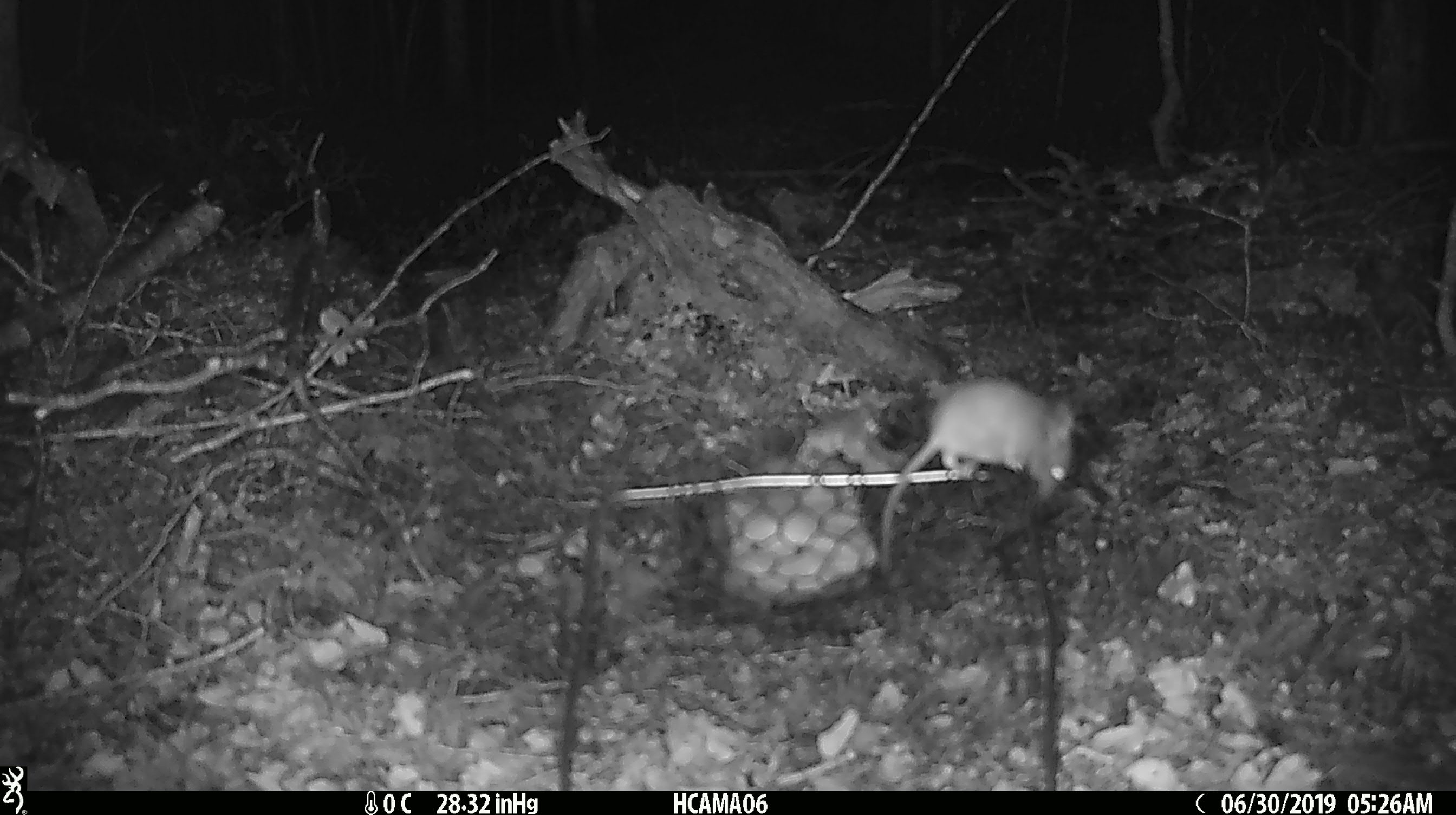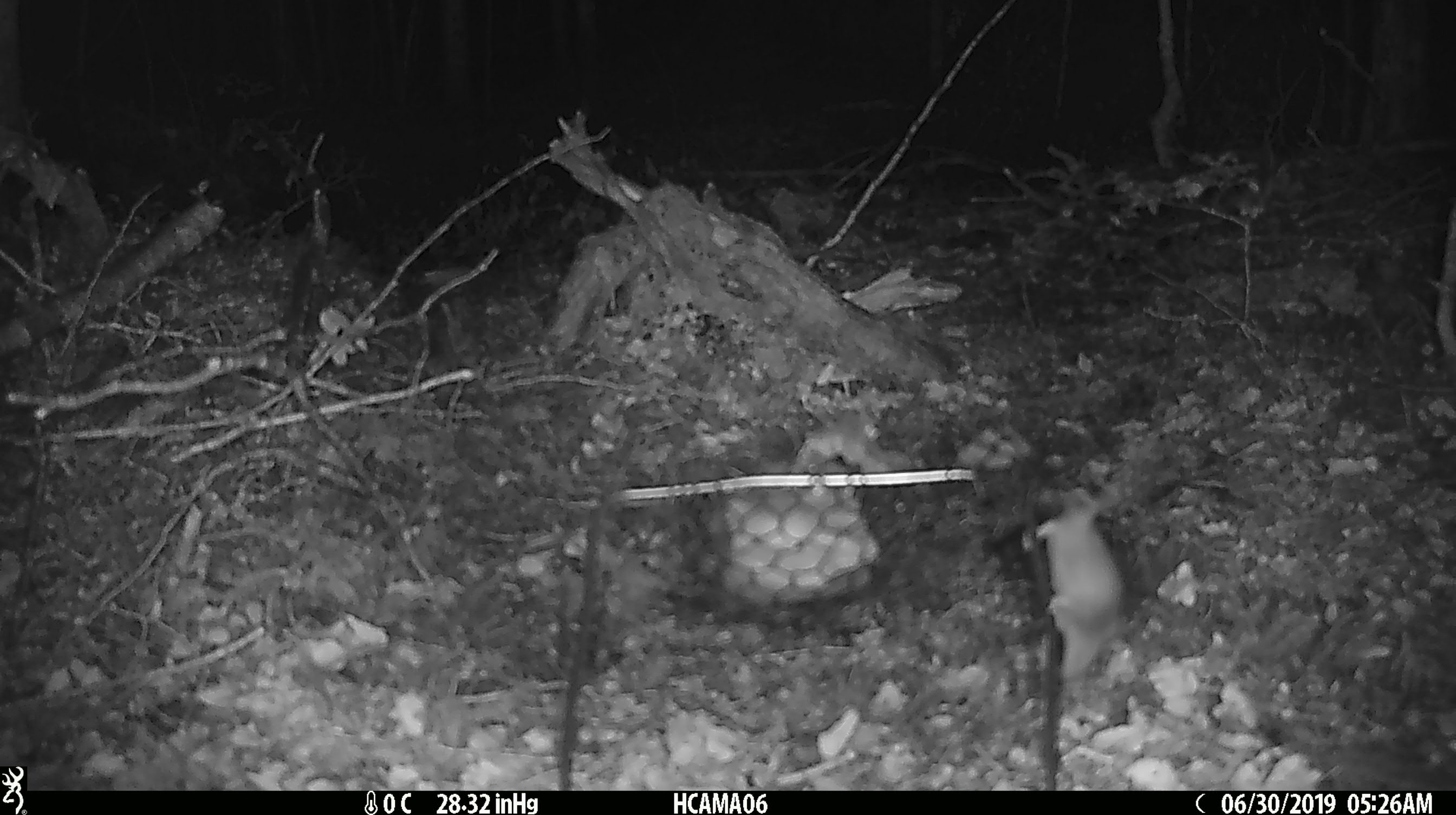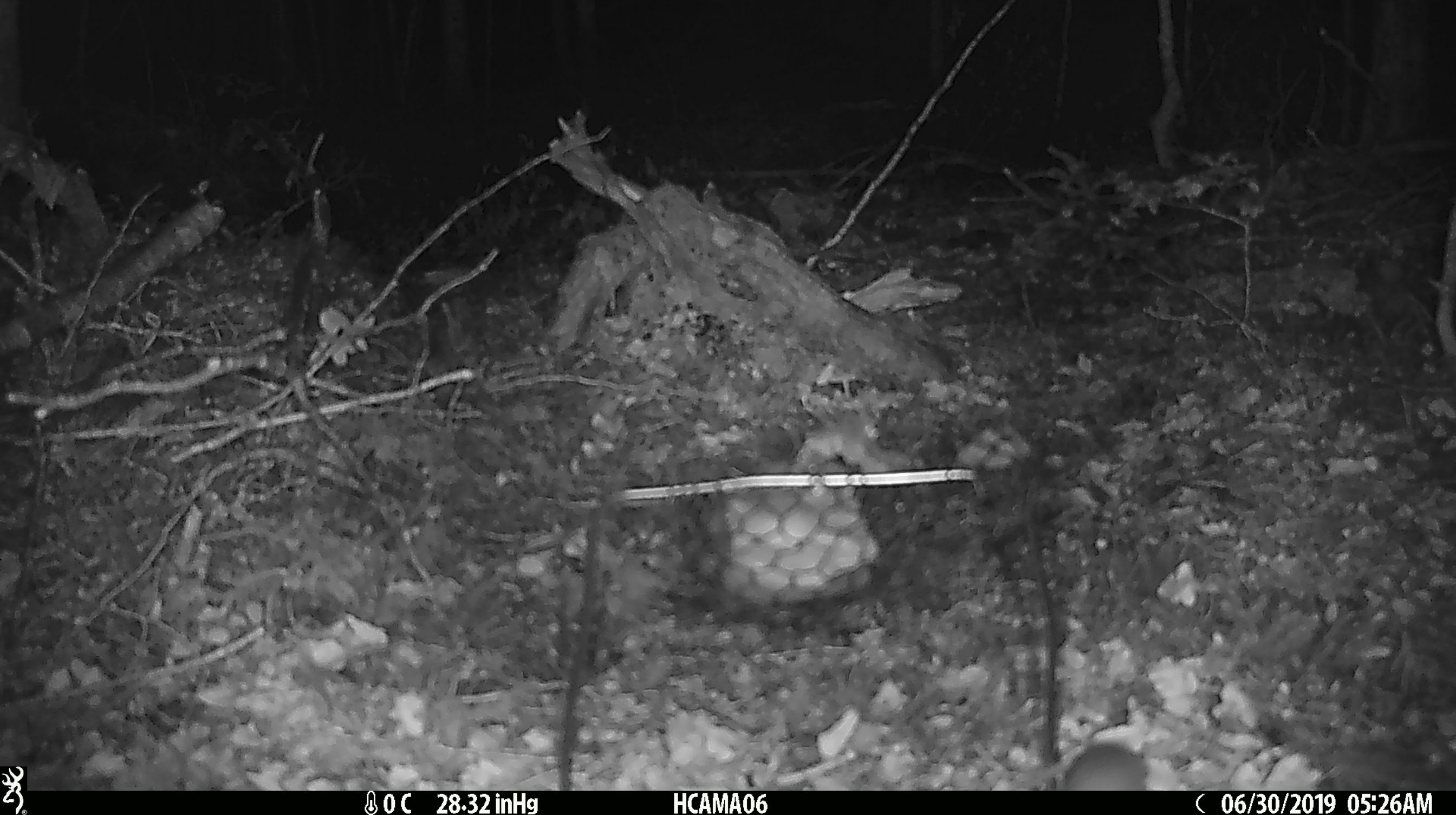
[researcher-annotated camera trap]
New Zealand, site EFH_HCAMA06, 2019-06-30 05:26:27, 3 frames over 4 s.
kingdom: Animalia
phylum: Chordata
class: Mammalia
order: Rodentia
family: Muridae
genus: Mus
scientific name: Mus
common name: mouse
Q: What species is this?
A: Mouse (Mus).